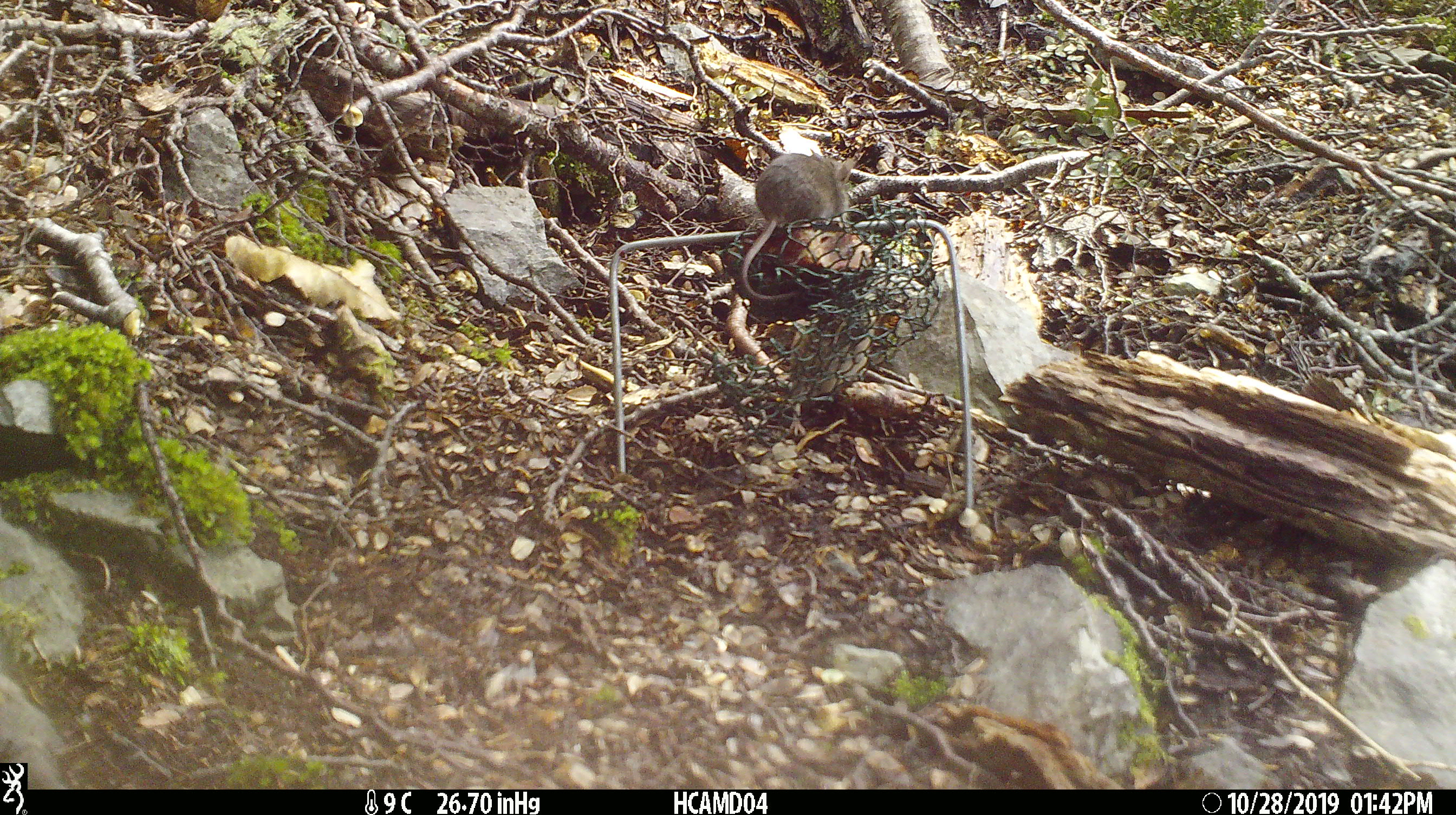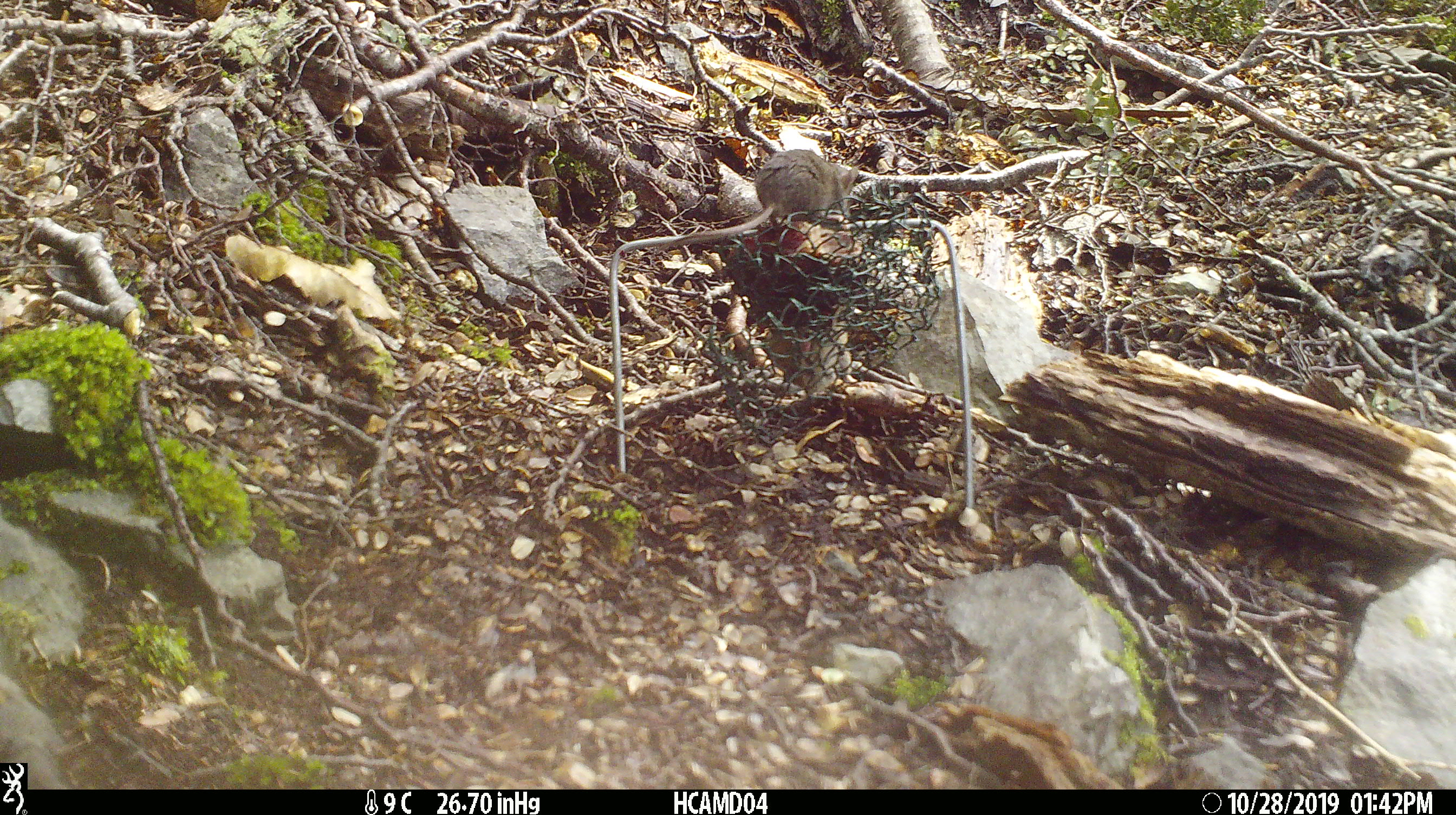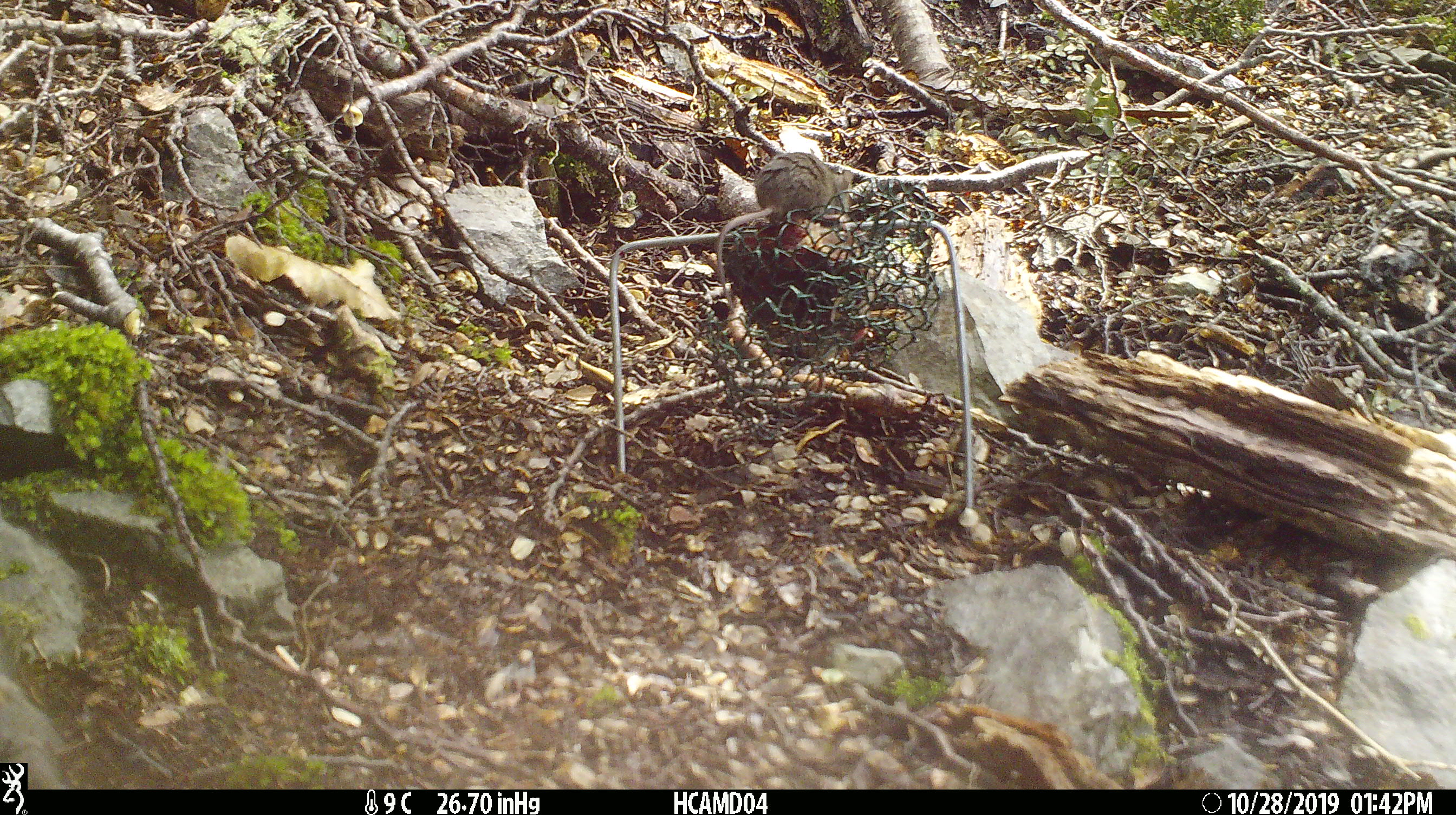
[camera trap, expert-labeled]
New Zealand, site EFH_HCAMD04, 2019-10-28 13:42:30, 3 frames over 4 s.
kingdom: Animalia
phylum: Chordata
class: Mammalia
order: Rodentia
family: Muridae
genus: Mus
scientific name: Mus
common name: mouse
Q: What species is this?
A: Mouse (Mus).